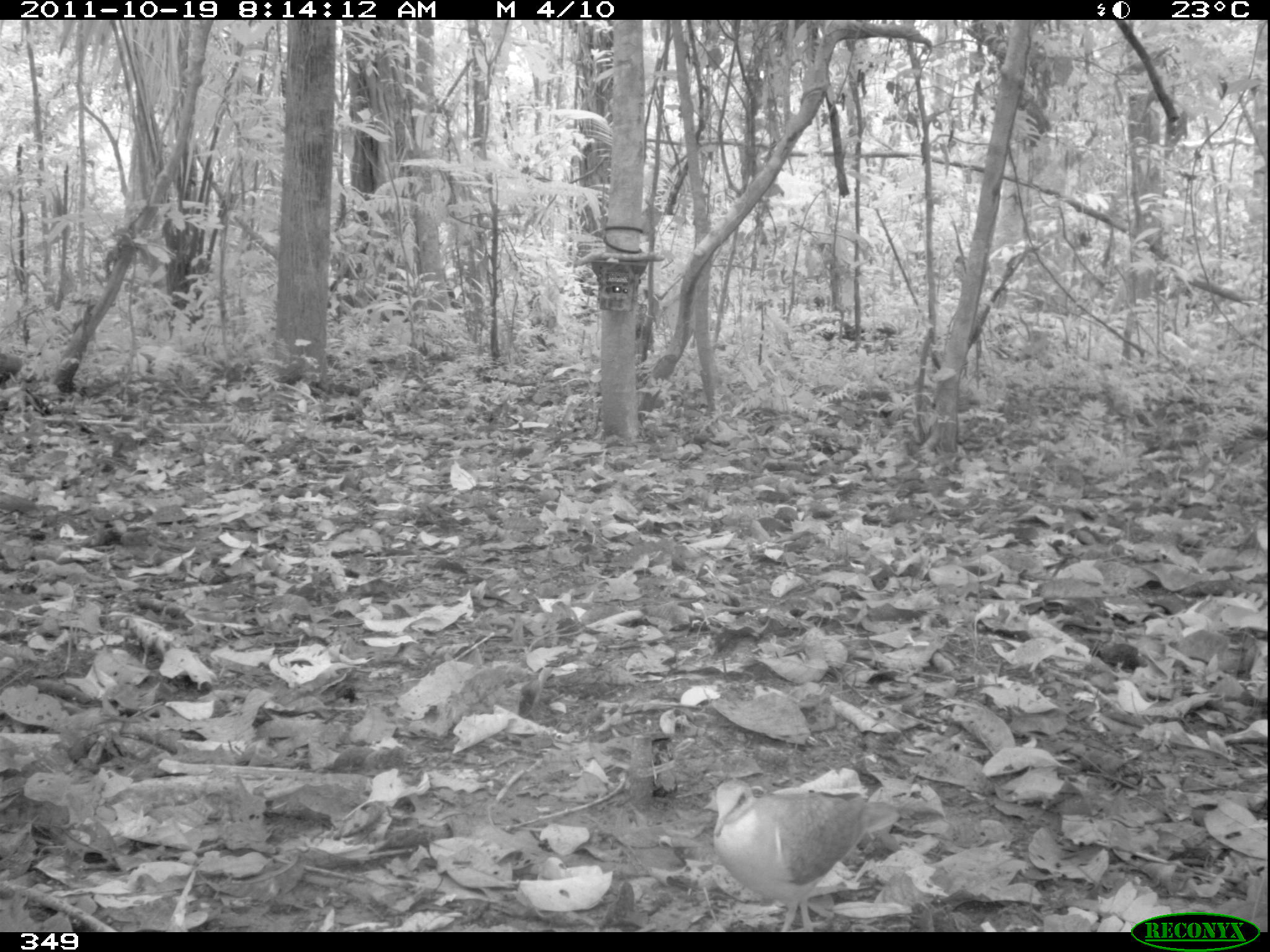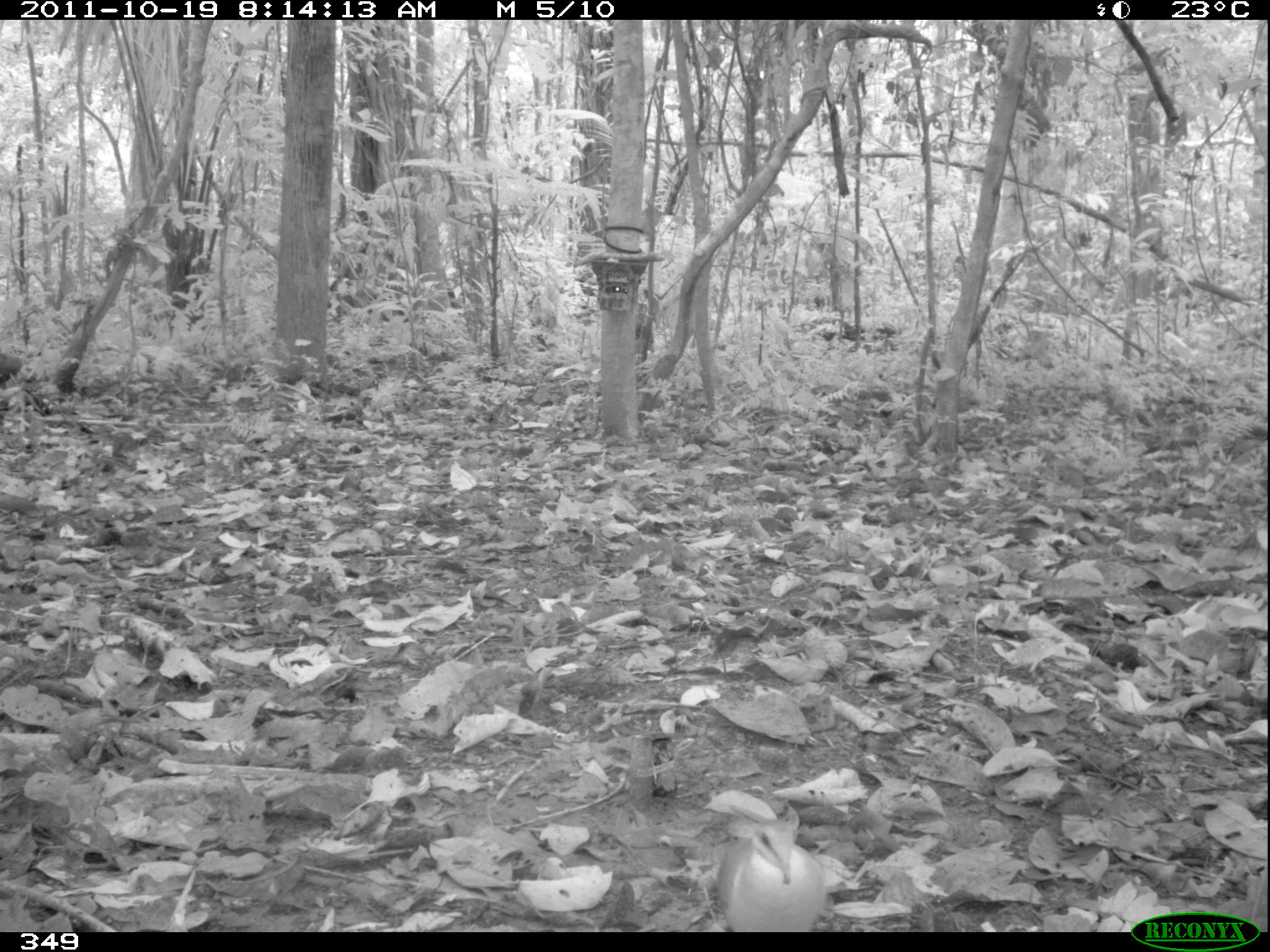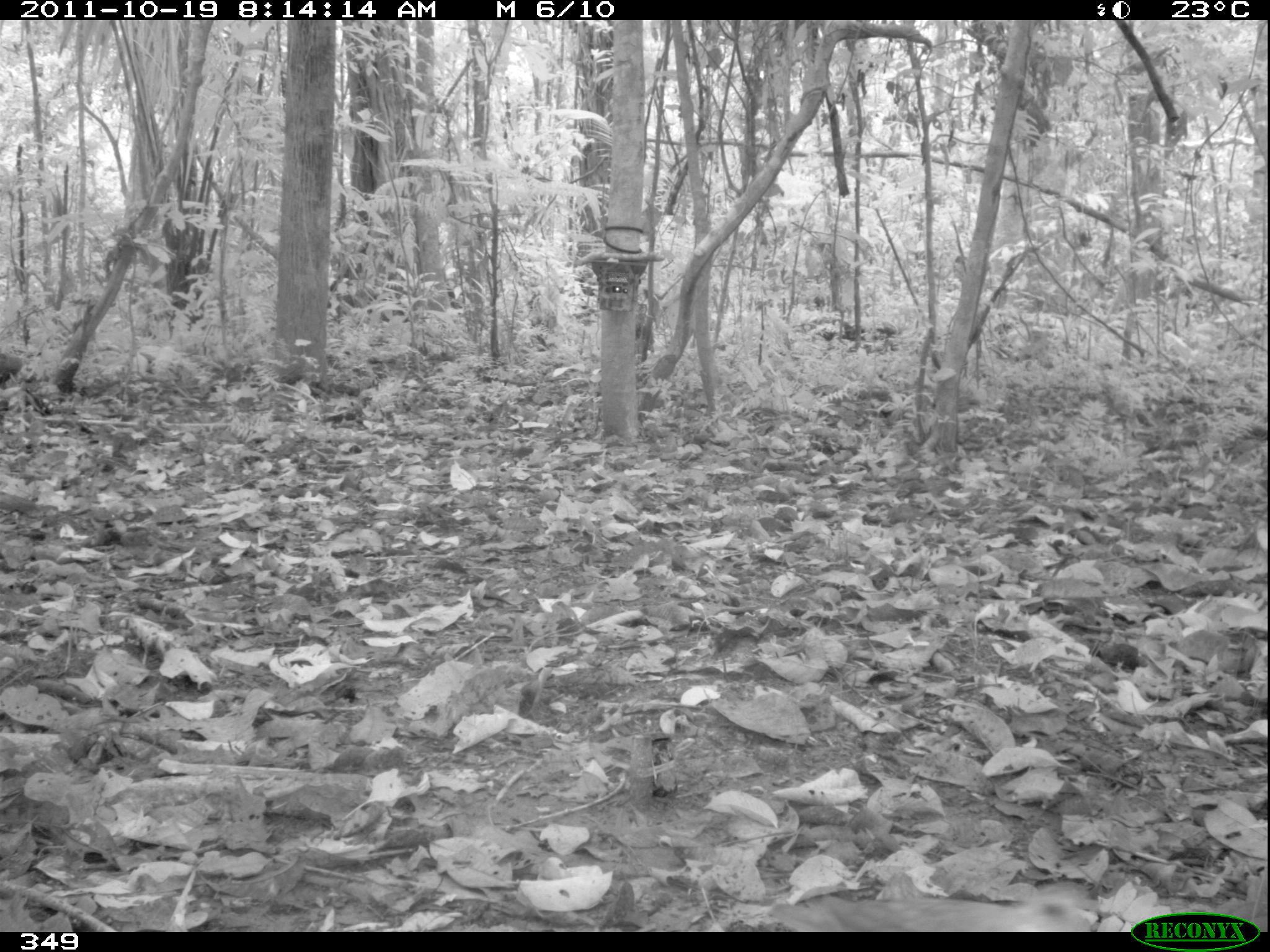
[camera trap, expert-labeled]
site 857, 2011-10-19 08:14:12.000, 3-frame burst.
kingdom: Animalia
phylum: Chordata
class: Aves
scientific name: Aves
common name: bird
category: unknown bird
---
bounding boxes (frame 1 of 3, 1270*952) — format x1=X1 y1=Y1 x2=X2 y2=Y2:
unknown bird: x1=711 y1=778 x2=917 y2=932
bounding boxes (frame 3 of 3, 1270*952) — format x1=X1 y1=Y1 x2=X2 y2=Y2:
unknown bird: x1=769 y1=879 x2=1094 y2=930